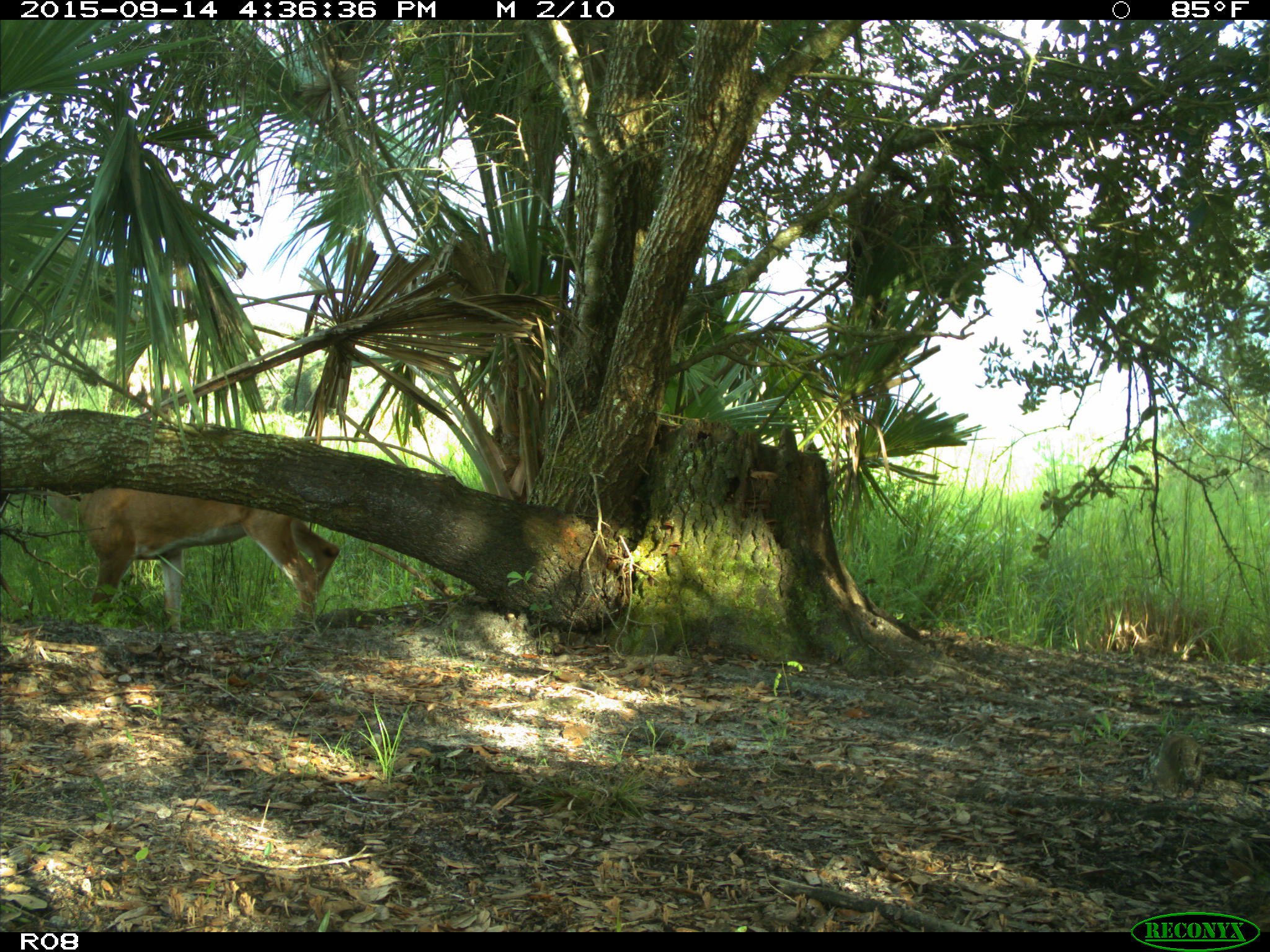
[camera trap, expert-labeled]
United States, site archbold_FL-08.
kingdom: Animalia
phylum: Chordata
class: Mammalia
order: Artiodactyla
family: Cervidae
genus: Odocoileus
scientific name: Odocoileus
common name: deer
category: unidentified deer